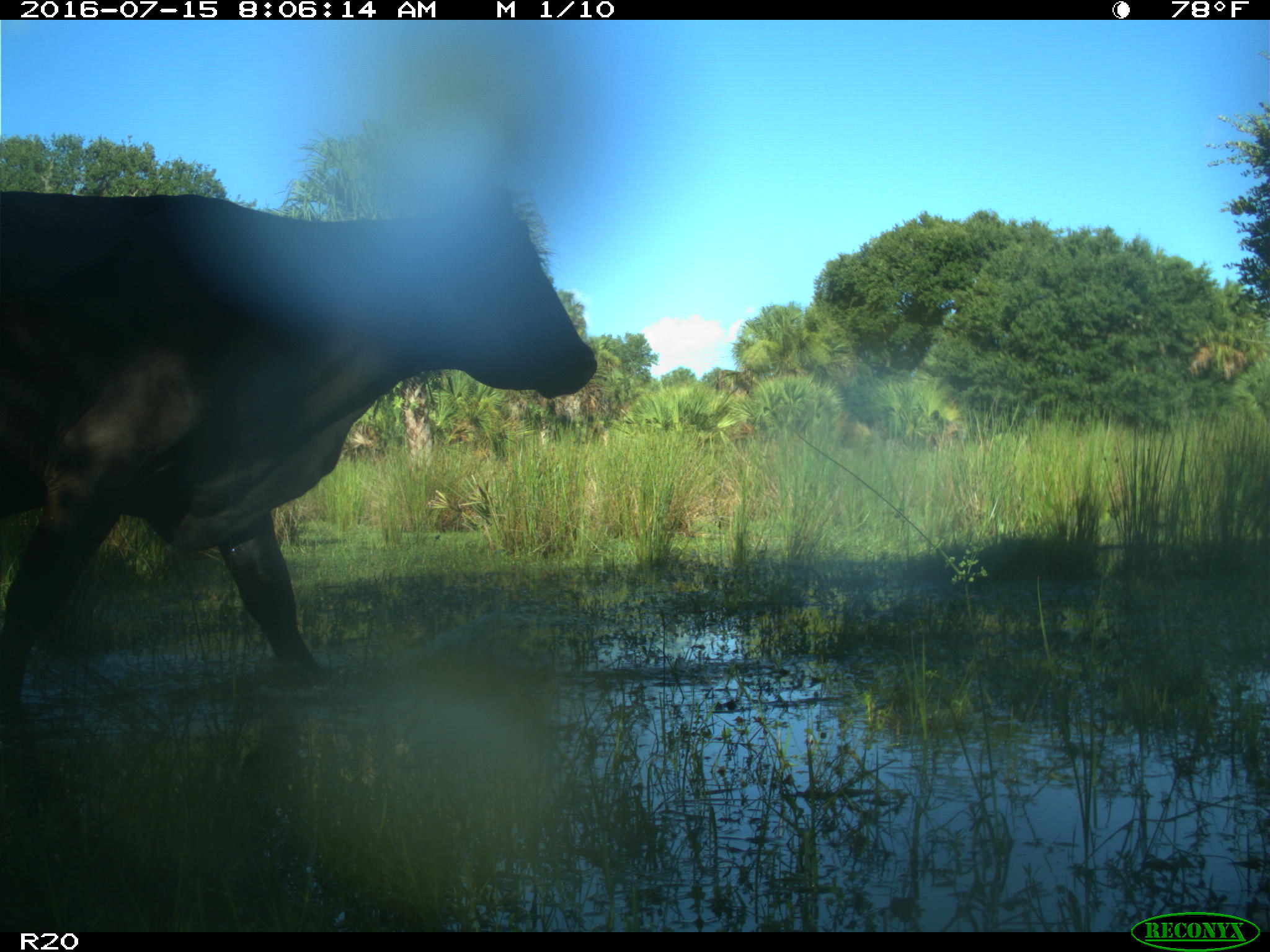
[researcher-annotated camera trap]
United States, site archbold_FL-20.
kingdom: Animalia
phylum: Chordata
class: Mammalia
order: Artiodactyla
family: Bovidae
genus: Bos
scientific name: Bos taurus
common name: domestic cow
Bos taurus (domestic cow).